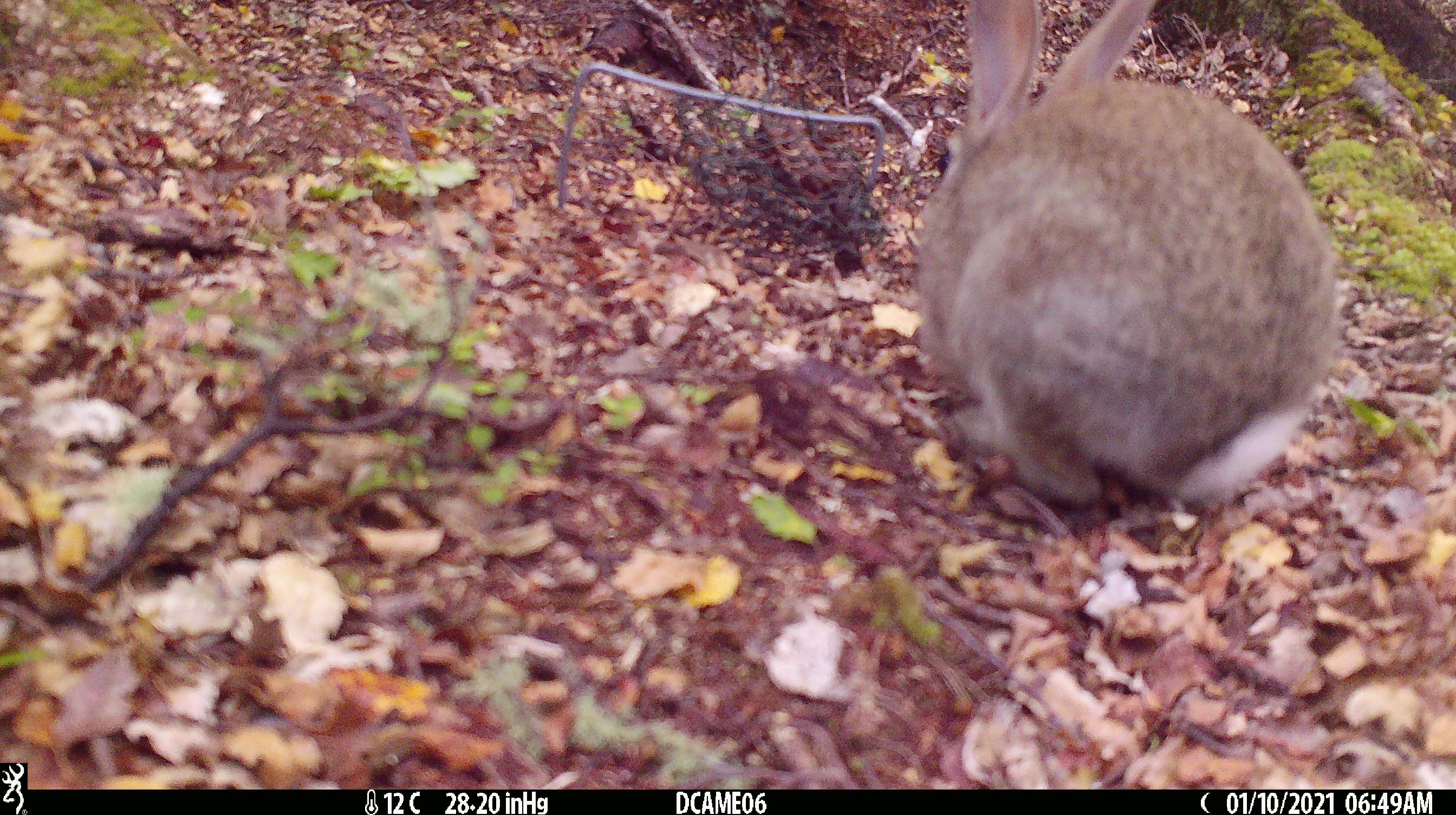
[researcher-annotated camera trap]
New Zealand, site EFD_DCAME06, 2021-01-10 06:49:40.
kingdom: Animalia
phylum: Chordata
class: Mammalia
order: Lagomorpha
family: Leporidae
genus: Oryctolagus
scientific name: Oryctolagus cuniculus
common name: european rabbit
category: rabbit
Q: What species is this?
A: Rabbit (european rabbit) (Oryctolagus cuniculus).